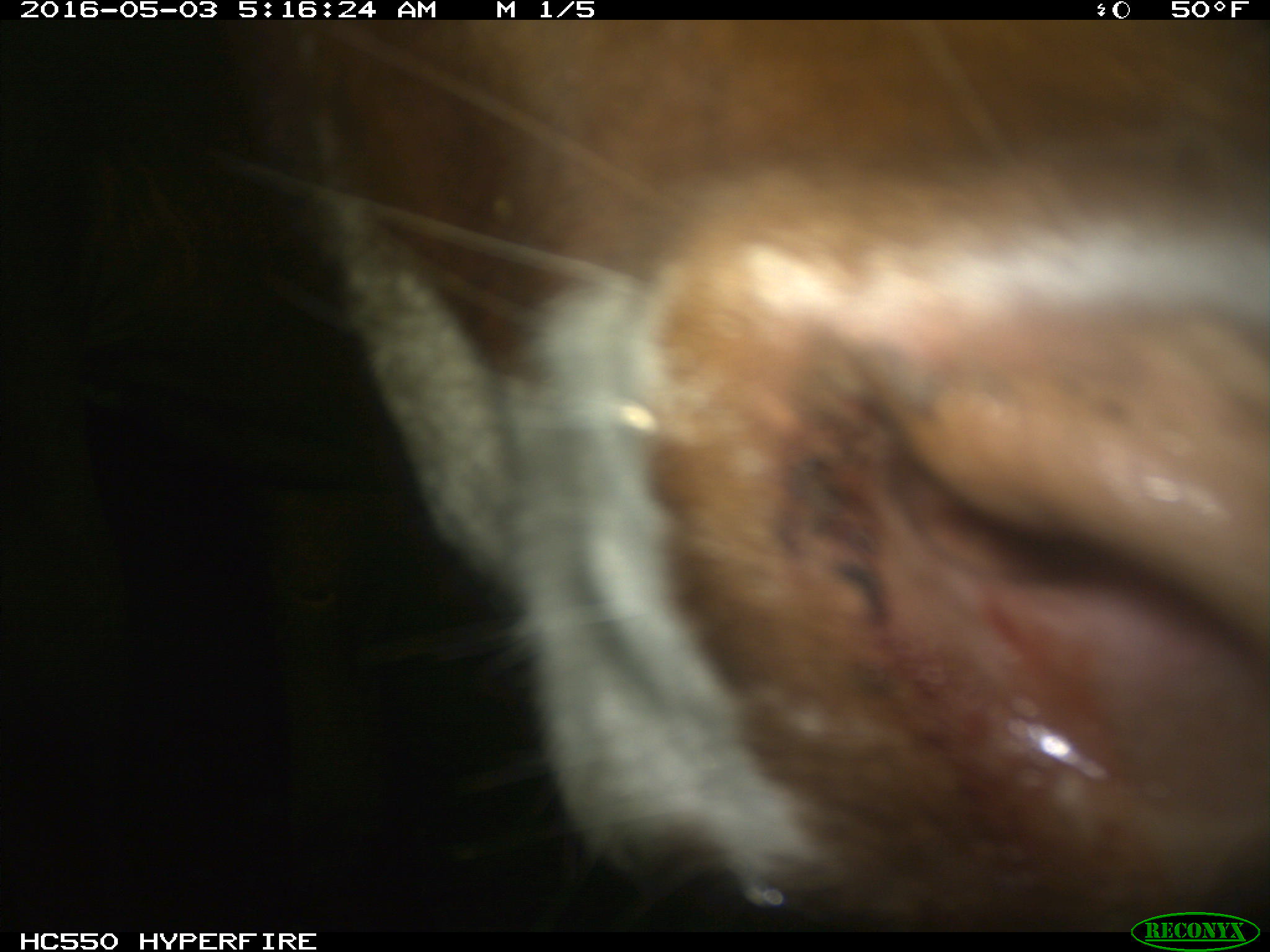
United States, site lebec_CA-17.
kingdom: Animalia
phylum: Chordata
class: Mammalia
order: Artiodactyla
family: Bovidae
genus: Bos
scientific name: Bos taurus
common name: domestic cow